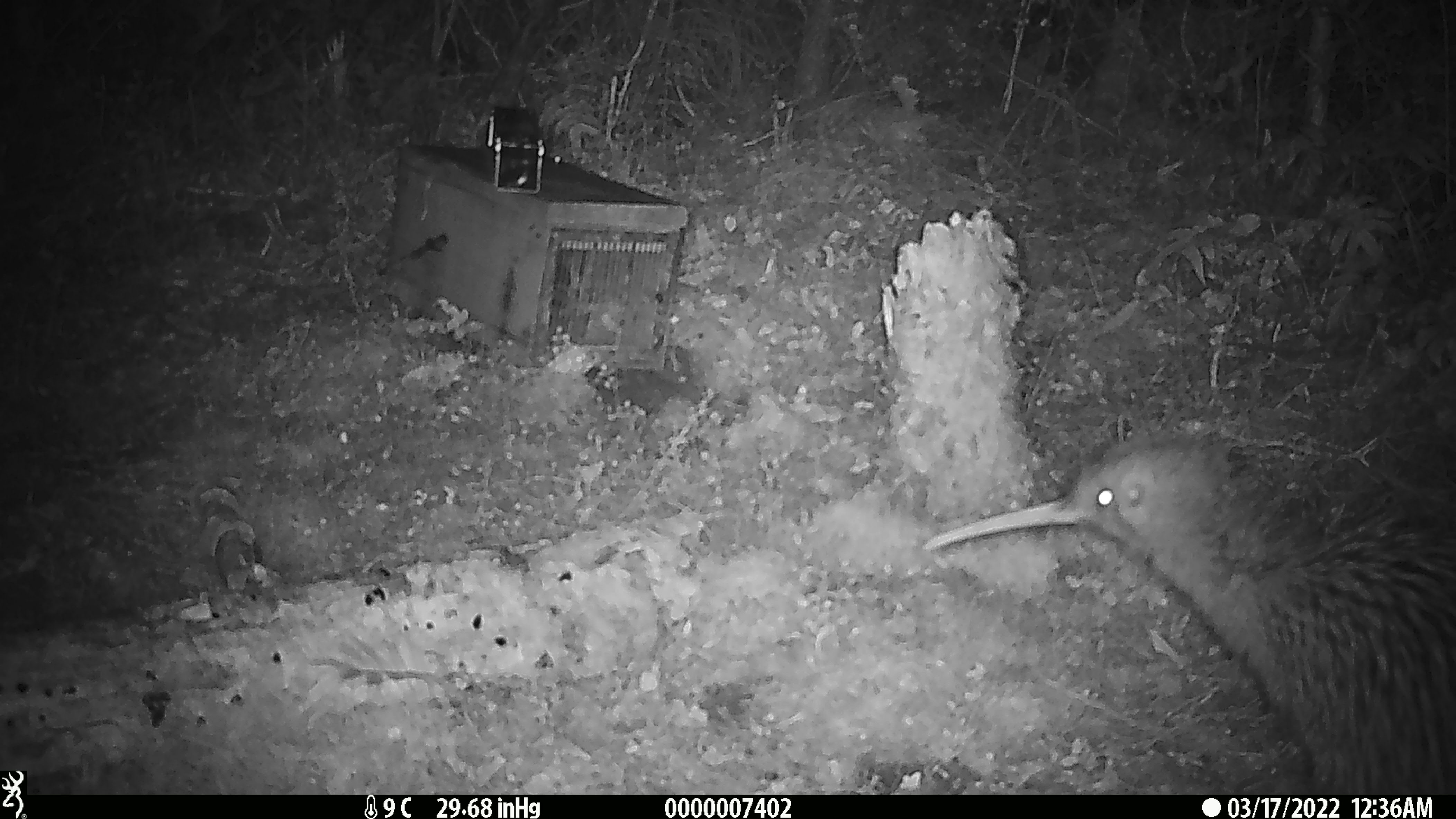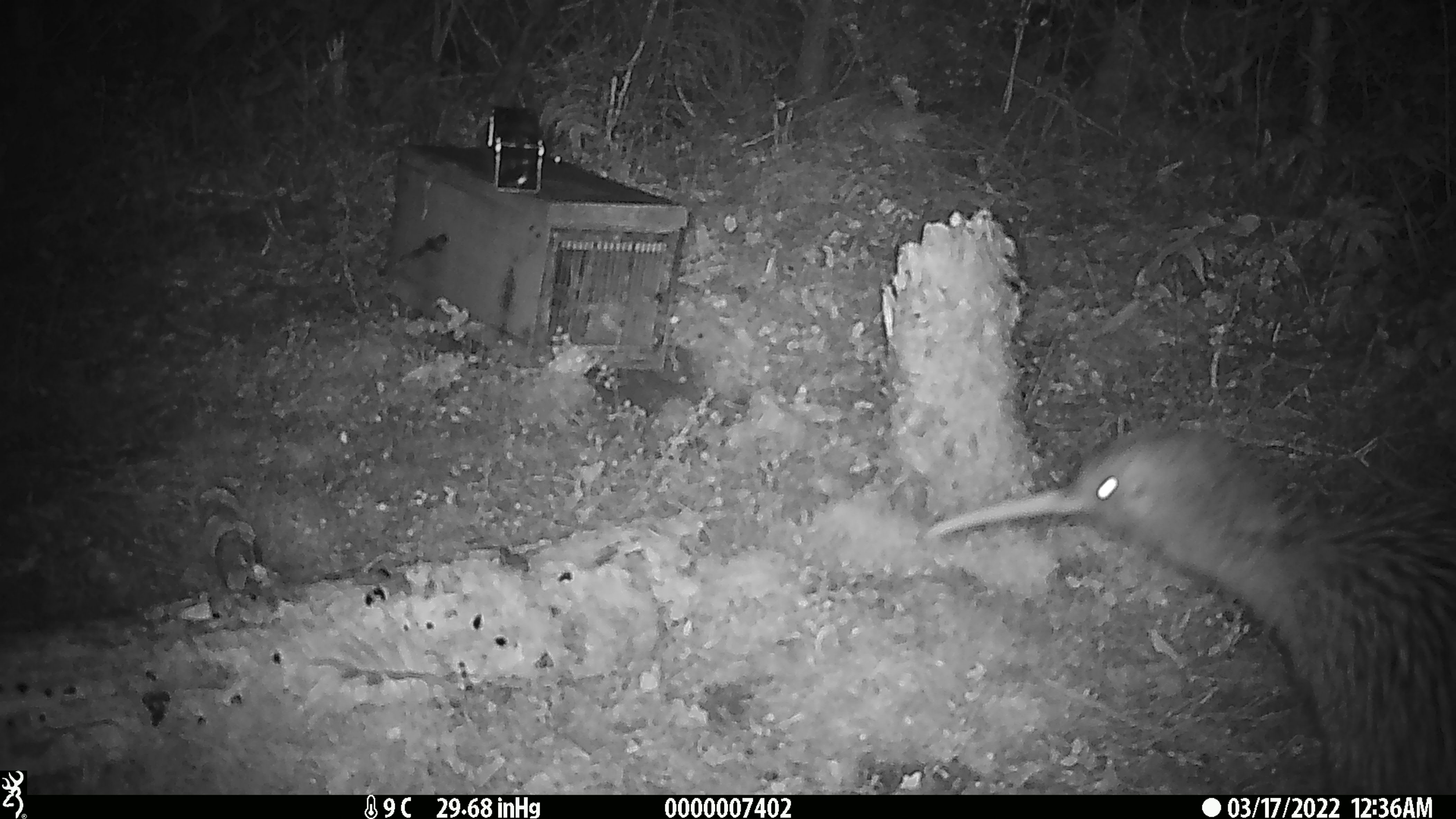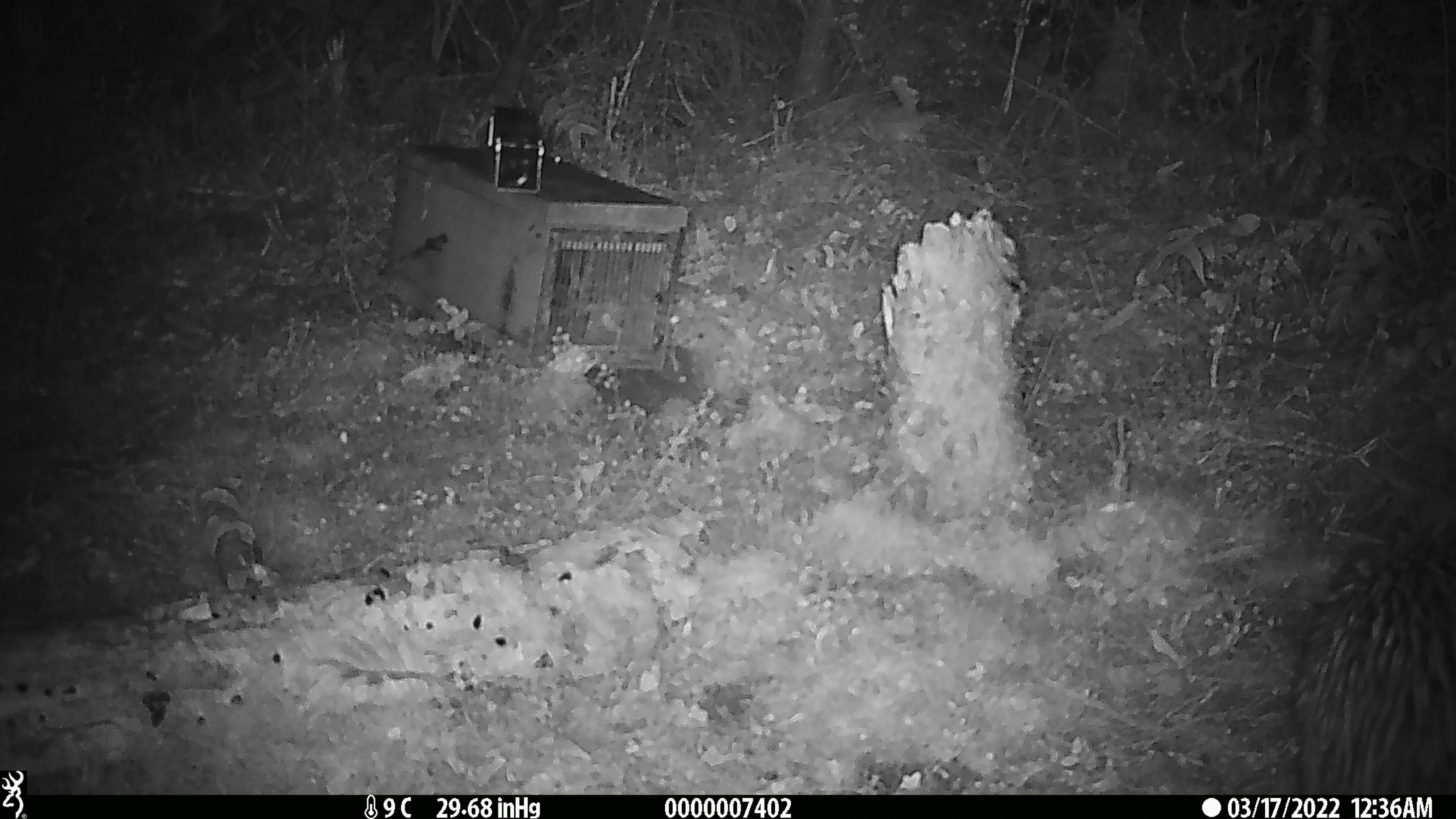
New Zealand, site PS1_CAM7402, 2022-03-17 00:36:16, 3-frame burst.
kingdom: Animalia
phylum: Chordata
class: Aves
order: Apterygiformes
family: Apterygidae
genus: Apteryx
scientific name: Apteryx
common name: kiwi